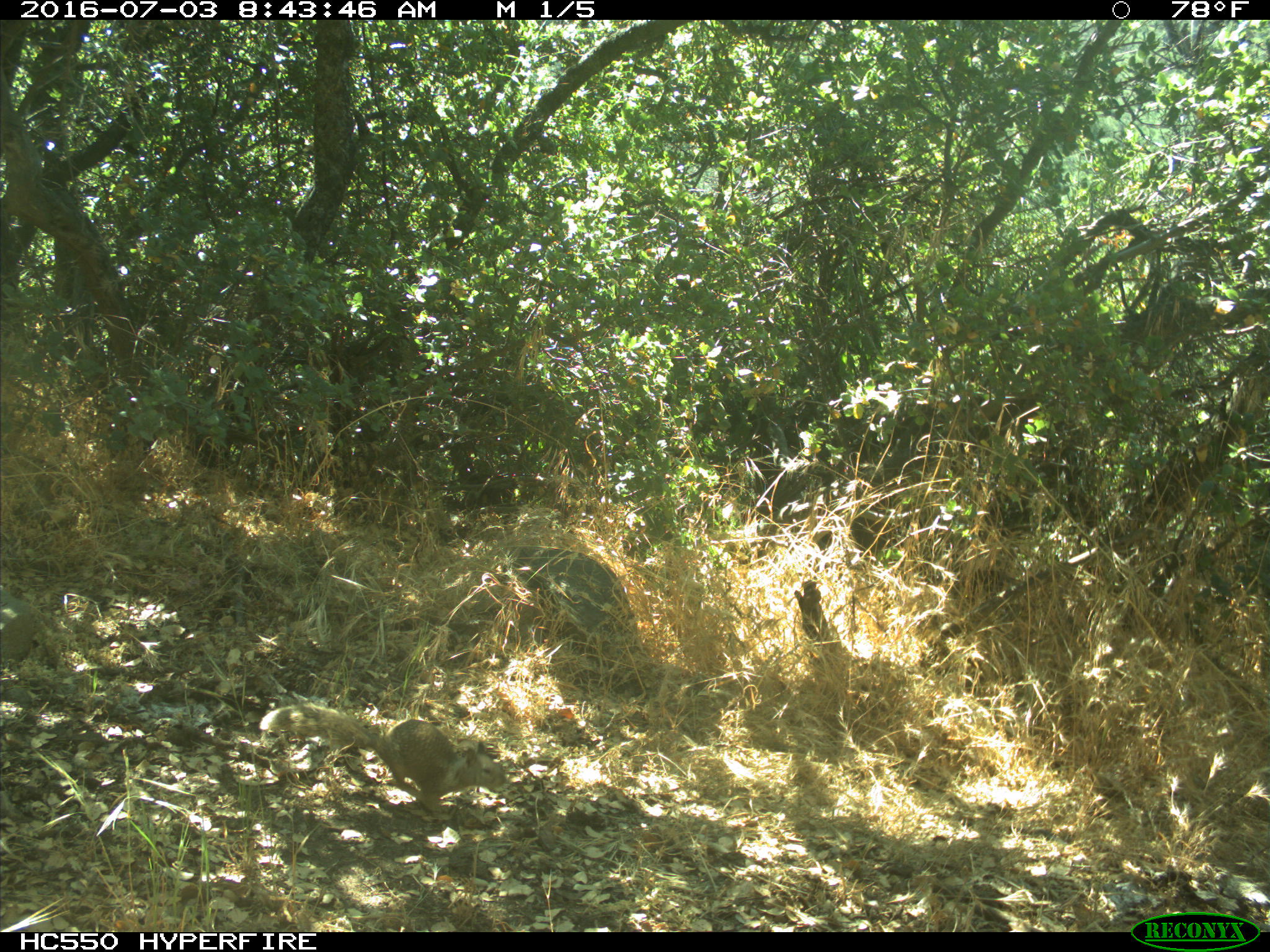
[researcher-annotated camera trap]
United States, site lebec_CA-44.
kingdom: Animalia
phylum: Chordata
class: Mammalia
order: Rodentia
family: Sciuridae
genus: Otospermophilus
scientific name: Otospermophilus beecheyi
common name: california ground squirrel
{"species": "Otospermophilus beecheyi (california ground squirrel)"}